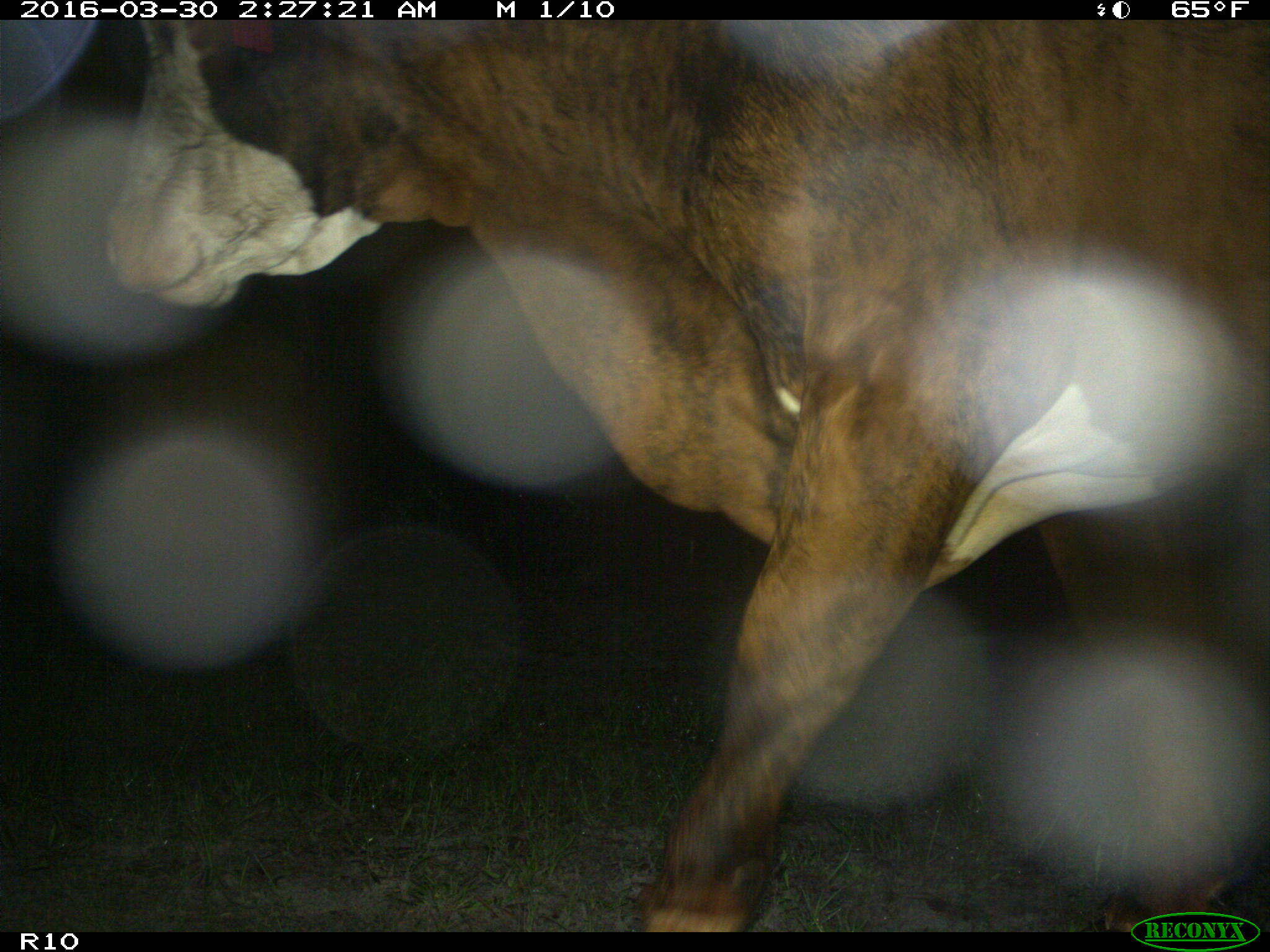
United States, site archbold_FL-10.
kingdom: Animalia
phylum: Chordata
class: Mammalia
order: Artiodactyla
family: Bovidae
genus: Bos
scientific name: Bos taurus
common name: domestic cow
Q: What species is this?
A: Bos taurus (domestic cow).